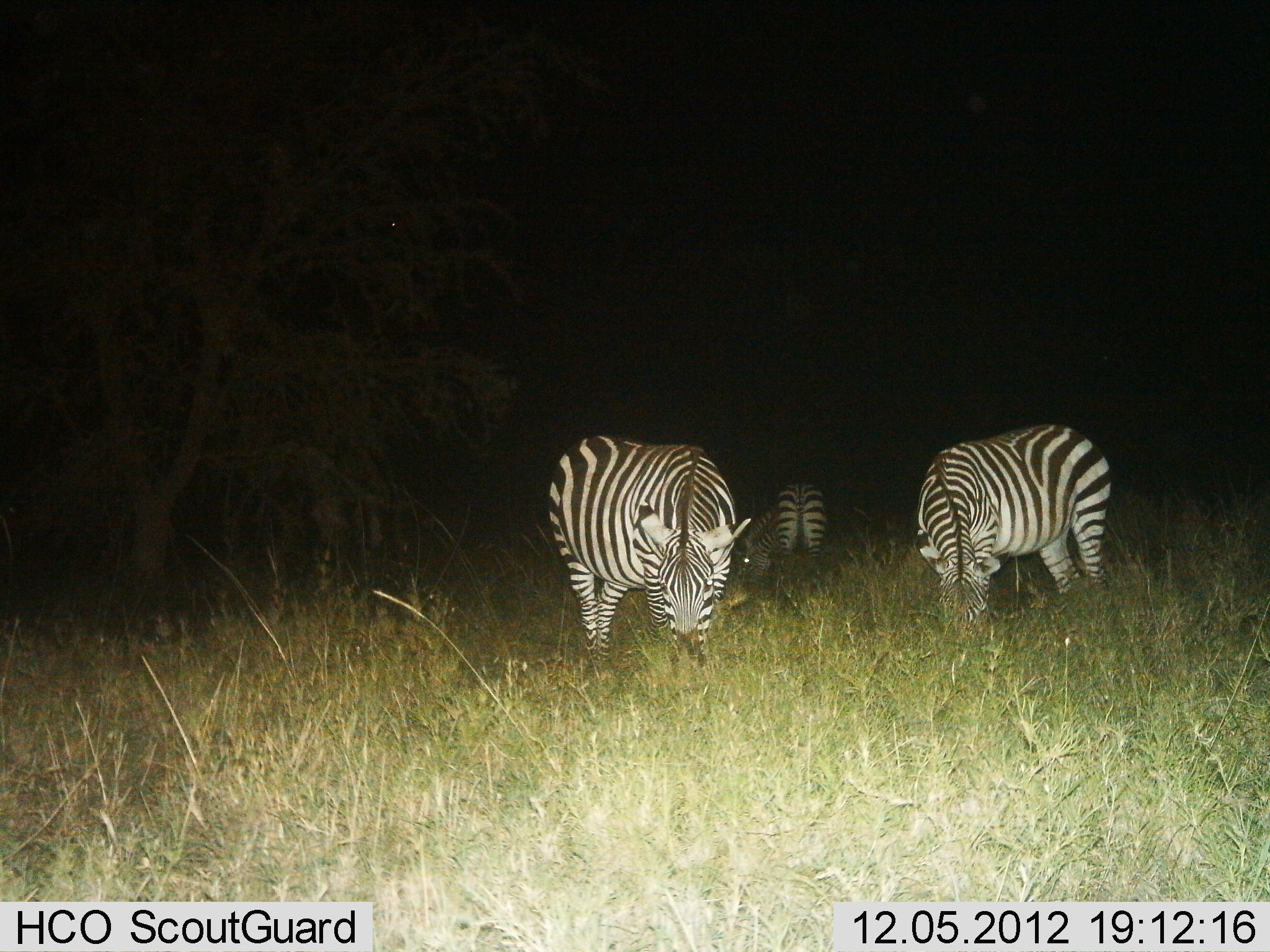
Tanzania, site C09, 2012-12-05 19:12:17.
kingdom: Animalia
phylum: Chordata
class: Mammalia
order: Perissodactyla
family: Equidae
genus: Equus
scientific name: Equus quagga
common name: plains zebra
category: zebra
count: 3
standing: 0%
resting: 0%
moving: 0%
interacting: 0%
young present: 0%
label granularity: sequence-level